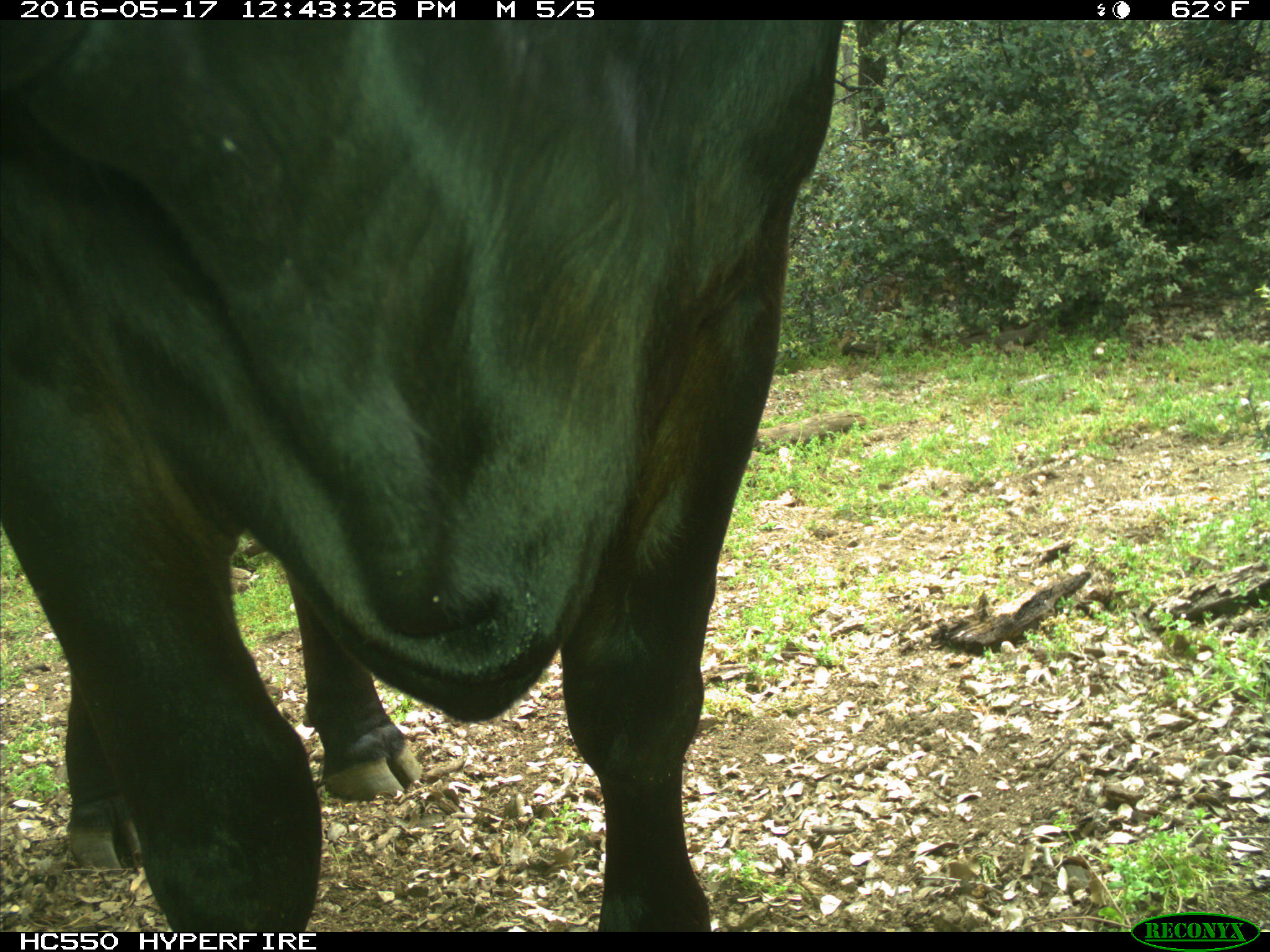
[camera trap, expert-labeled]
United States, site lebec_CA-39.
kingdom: Animalia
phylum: Chordata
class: Mammalia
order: Artiodactyla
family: Bovidae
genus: Bos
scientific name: Bos taurus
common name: domestic cow